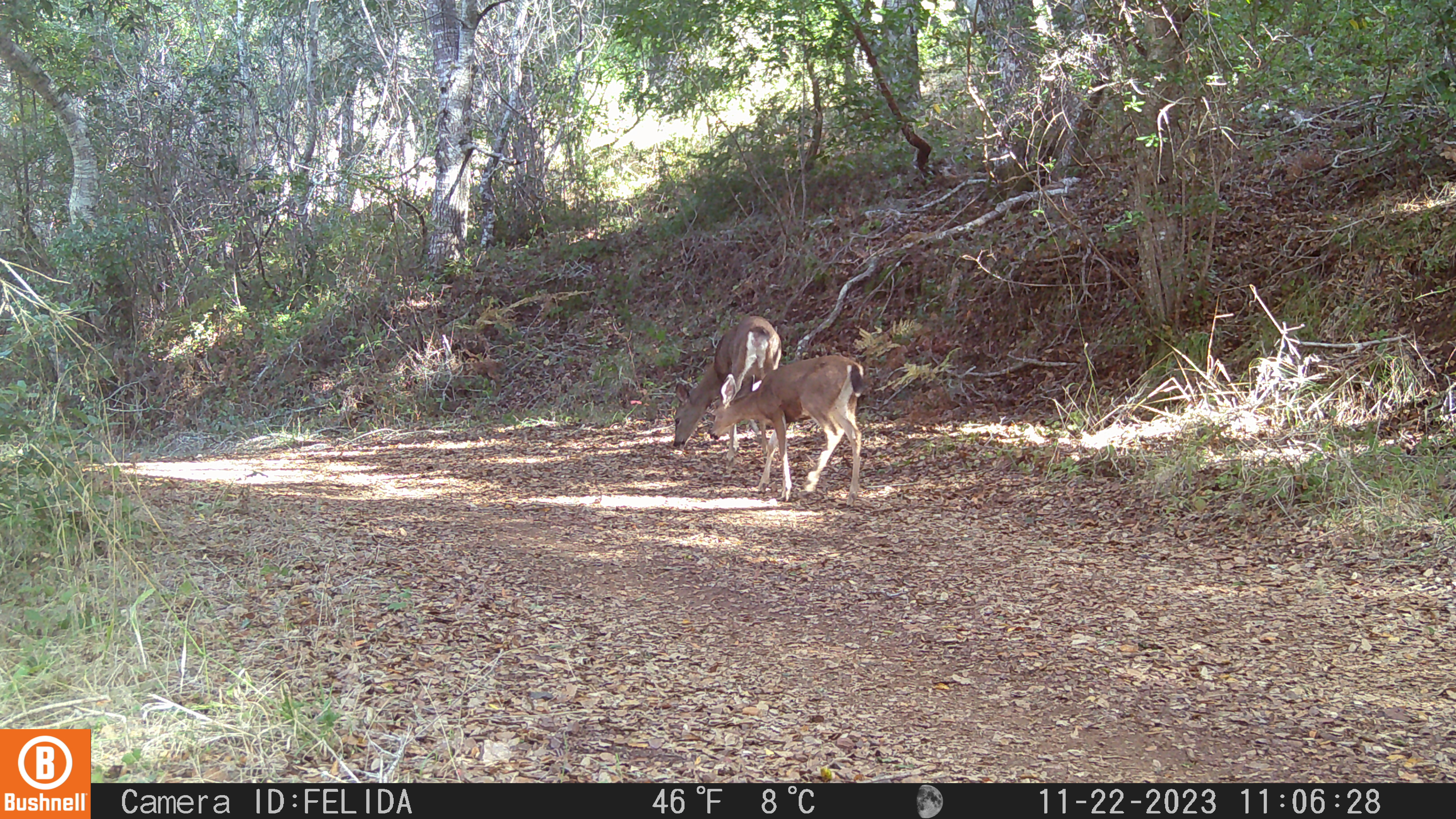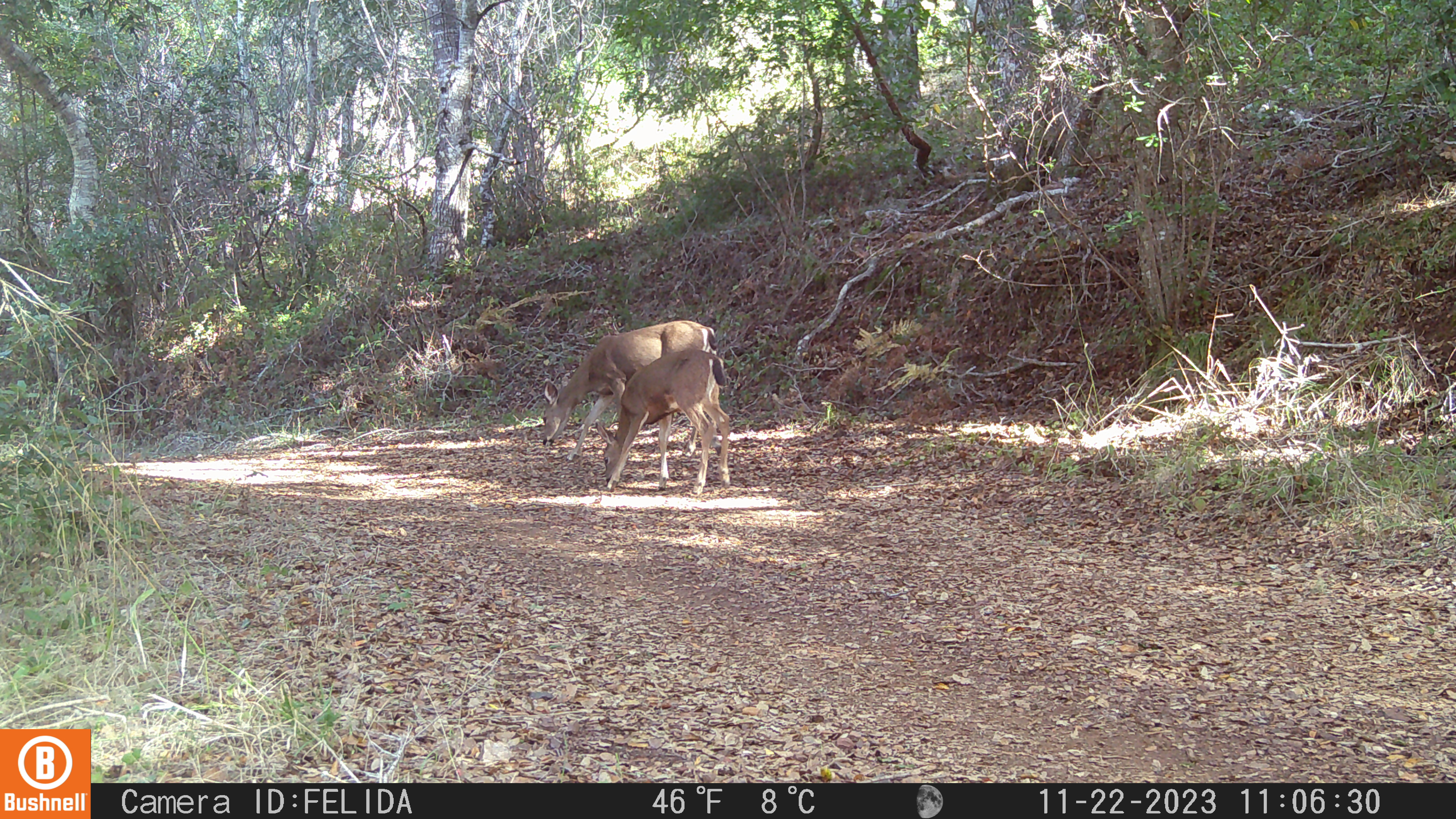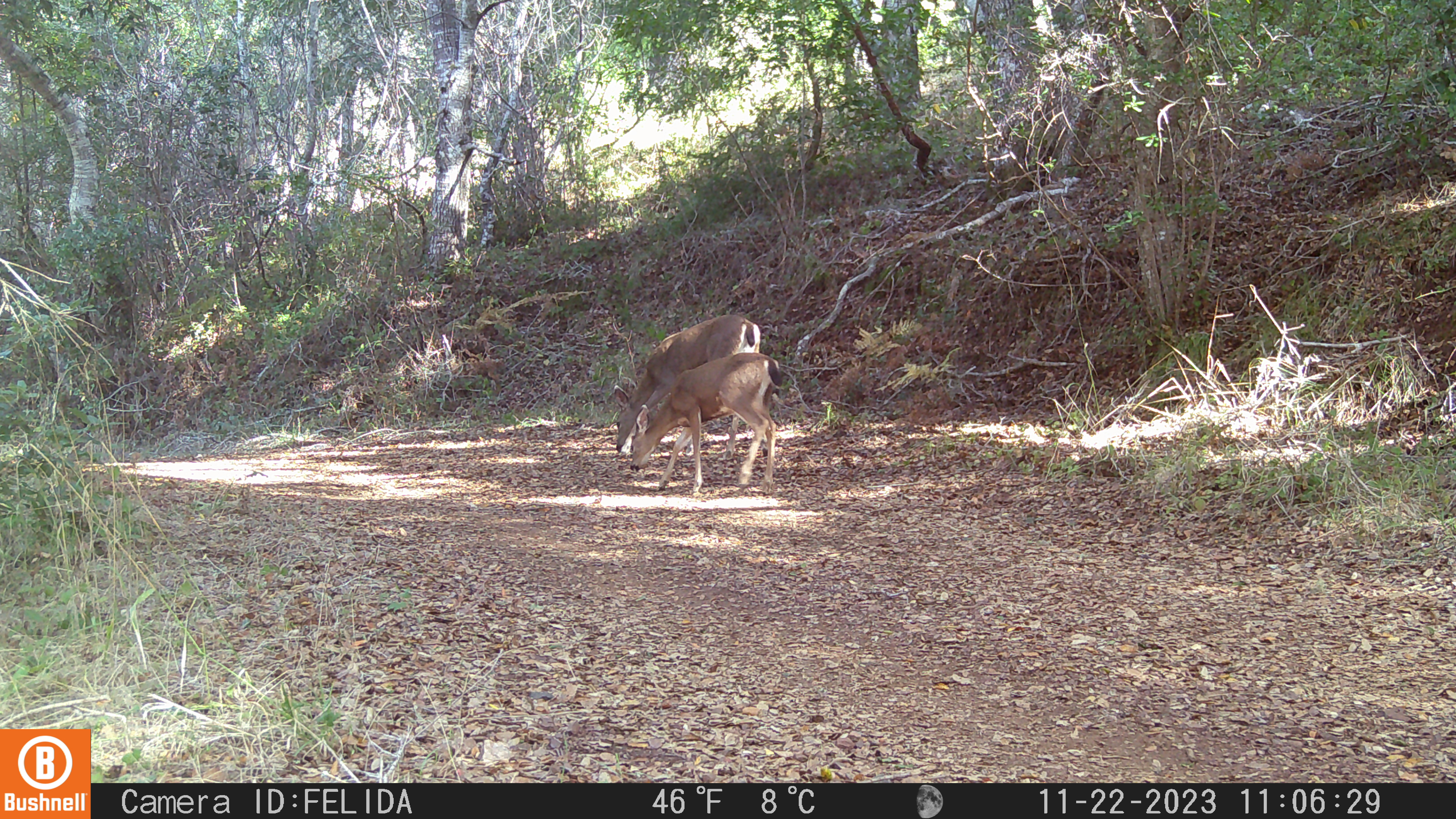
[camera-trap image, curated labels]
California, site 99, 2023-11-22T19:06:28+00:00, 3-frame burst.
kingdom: Animalia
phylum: Chordata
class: Mammalia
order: Artiodactyla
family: Cervidae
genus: Odocoileus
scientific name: Odocoileus hemionus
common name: mule deer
Mule deer (Odocoileus hemionus).